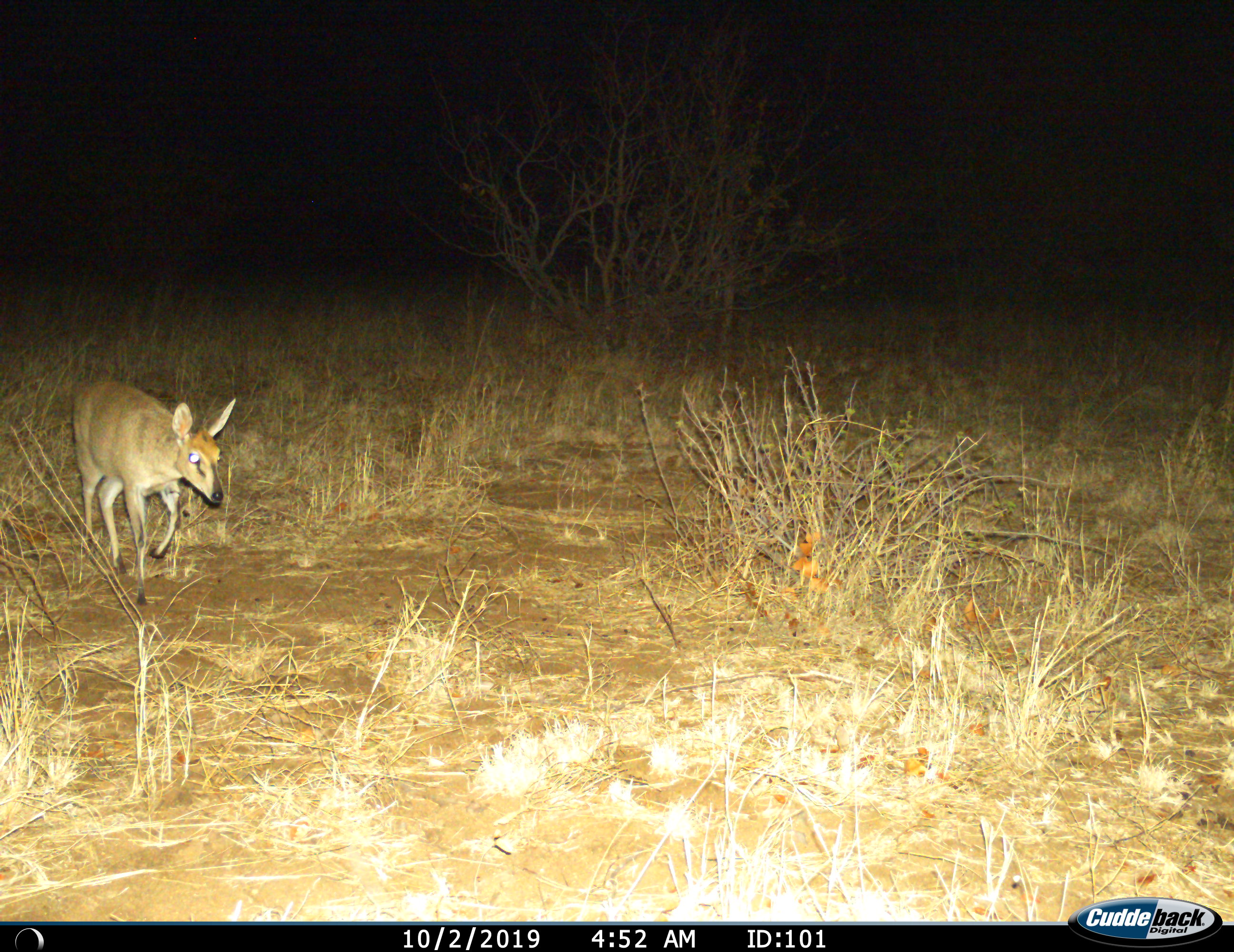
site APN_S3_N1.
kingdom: Animalia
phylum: Chordata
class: Mammalia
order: Artiodactyla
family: Bovidae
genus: Sylvicapra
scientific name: Sylvicapra grimmia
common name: common duiker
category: duikercommongrey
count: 1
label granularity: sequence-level